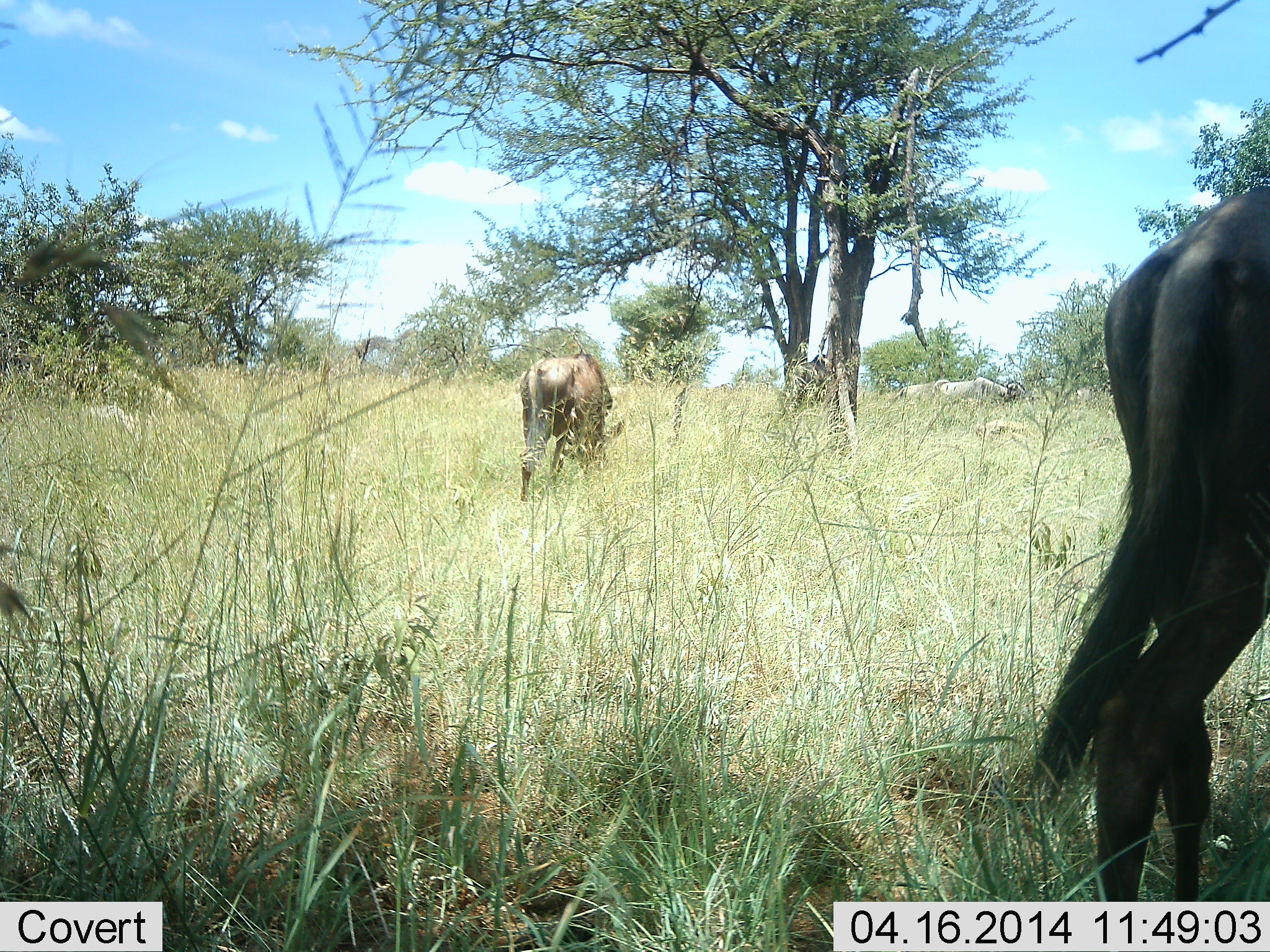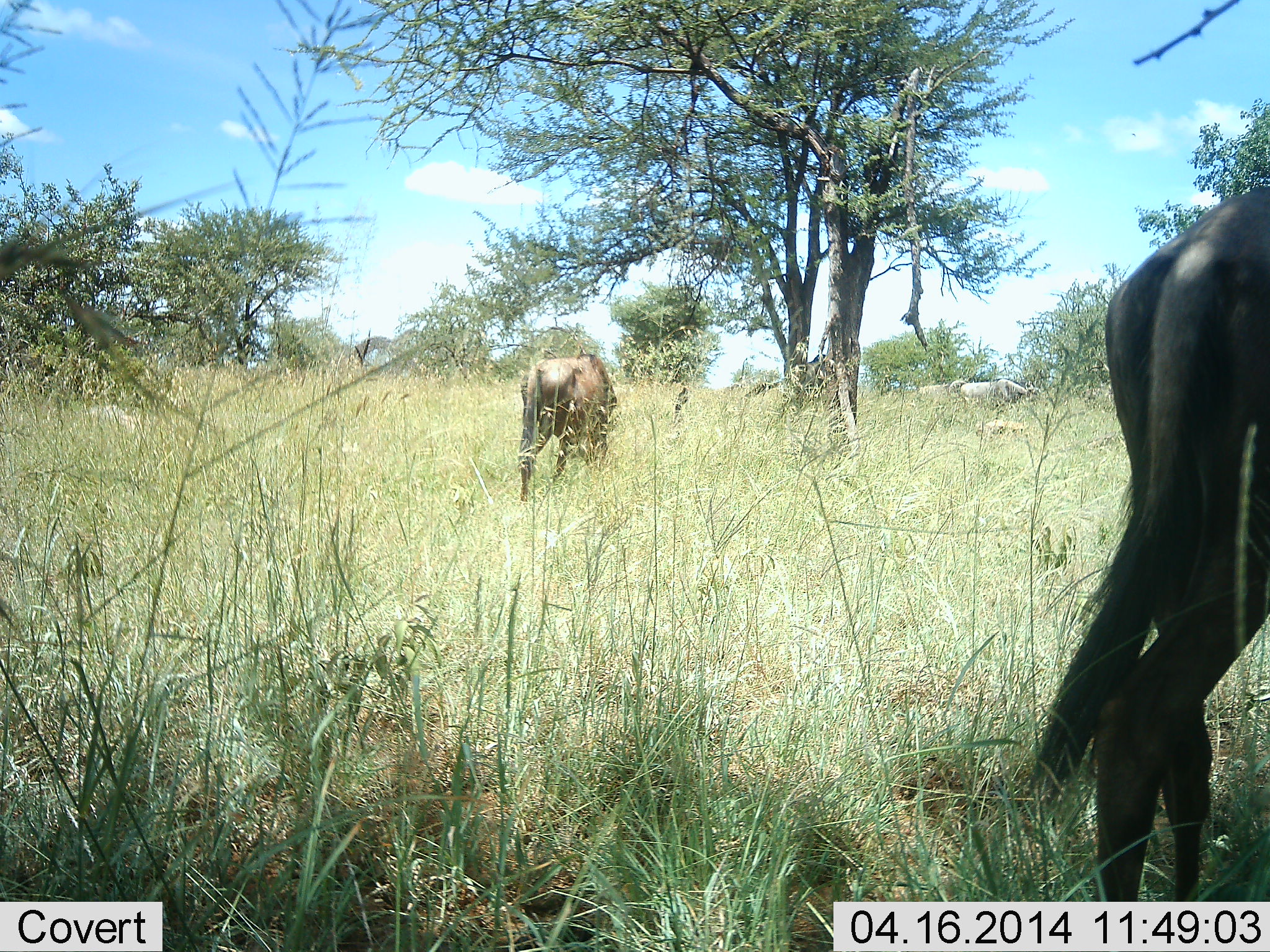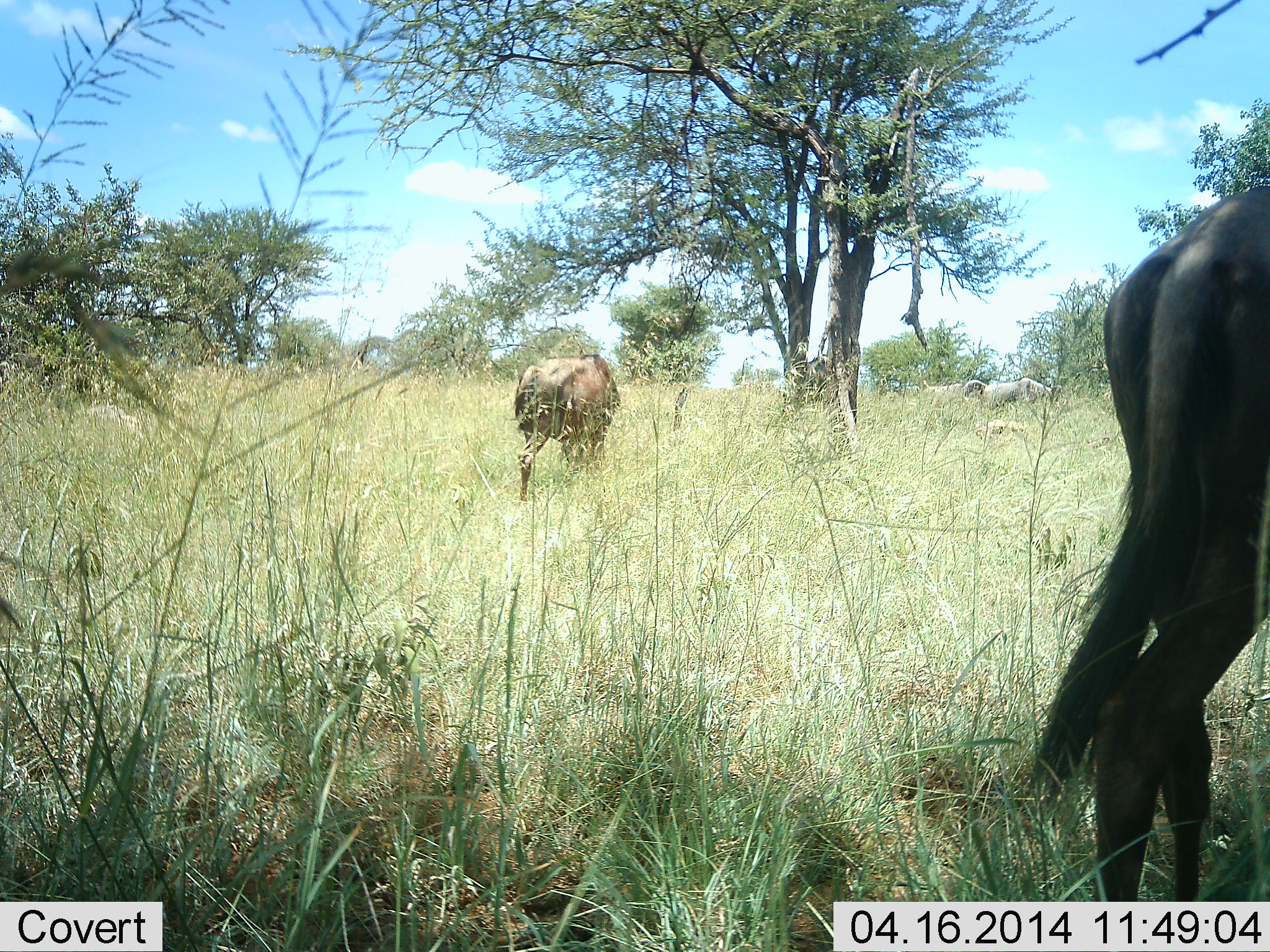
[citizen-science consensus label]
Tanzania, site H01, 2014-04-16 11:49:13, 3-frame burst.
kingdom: Animalia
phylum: Chordata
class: Mammalia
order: Artiodactyla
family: Bovidae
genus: Connochaetes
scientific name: Connochaetes taurinus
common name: blue wildebeest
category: wildebeest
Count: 3.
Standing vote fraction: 55%.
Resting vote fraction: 0%.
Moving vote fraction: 55%.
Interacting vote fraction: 0%.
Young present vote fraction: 0%.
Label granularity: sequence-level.